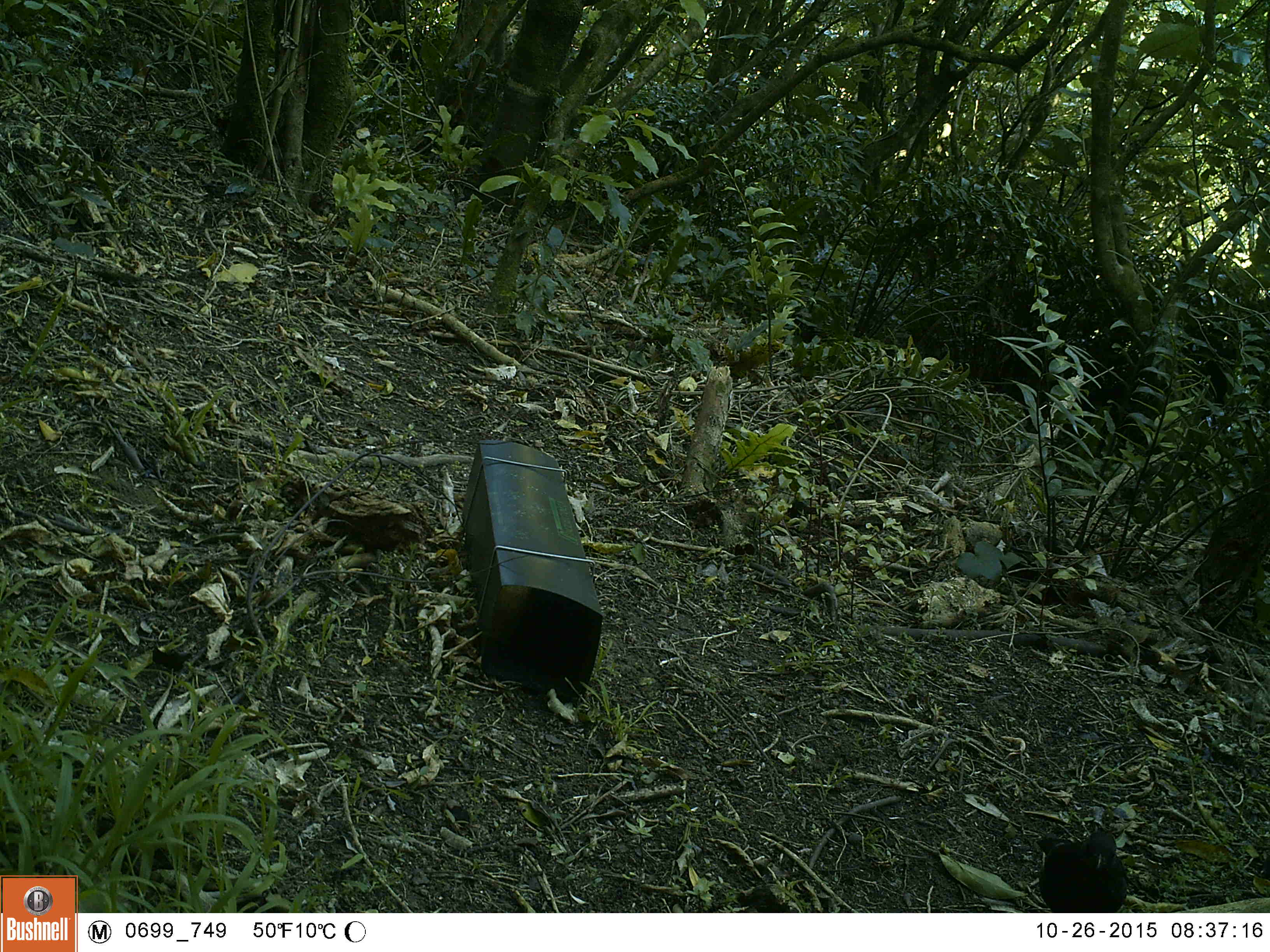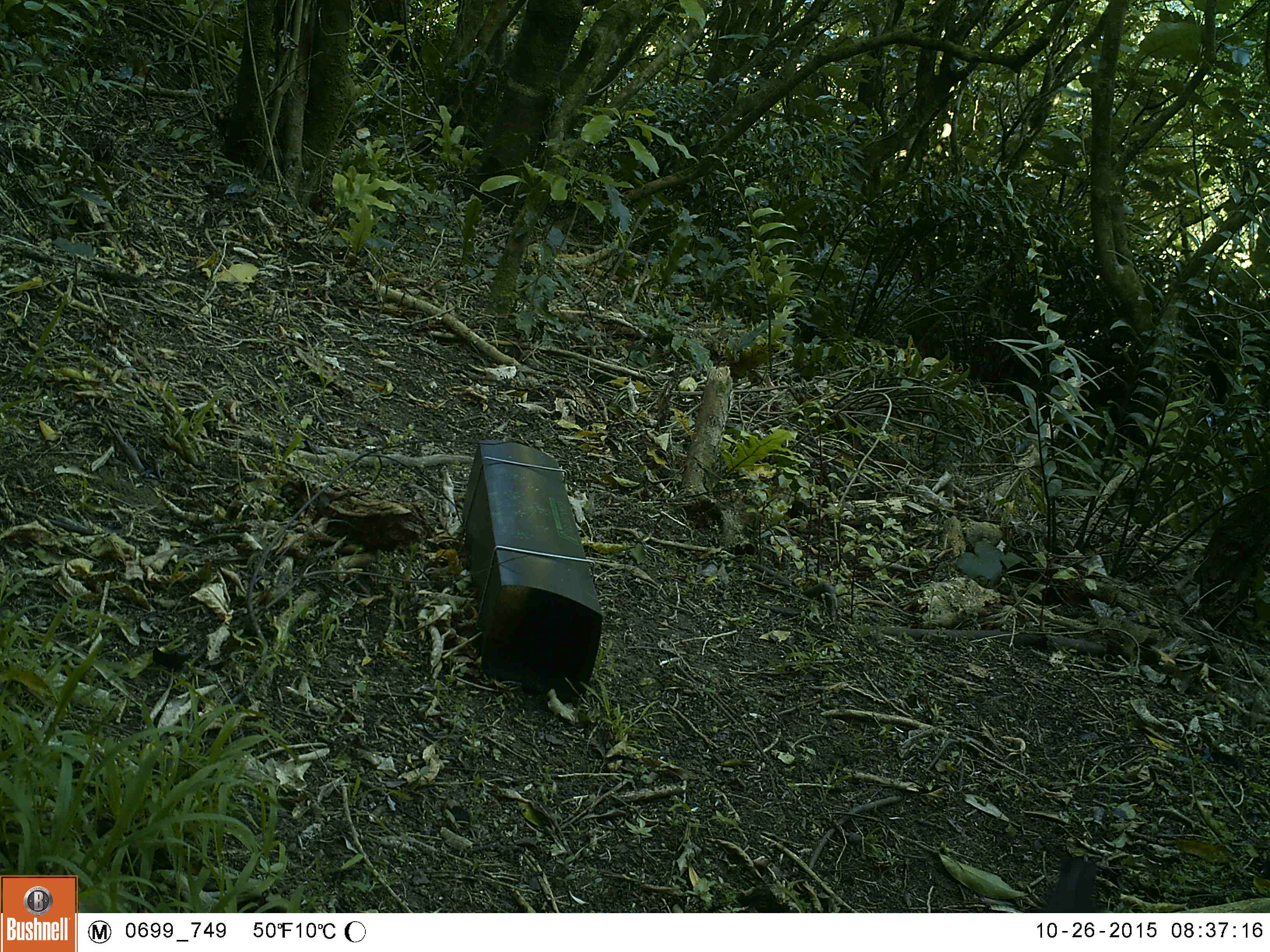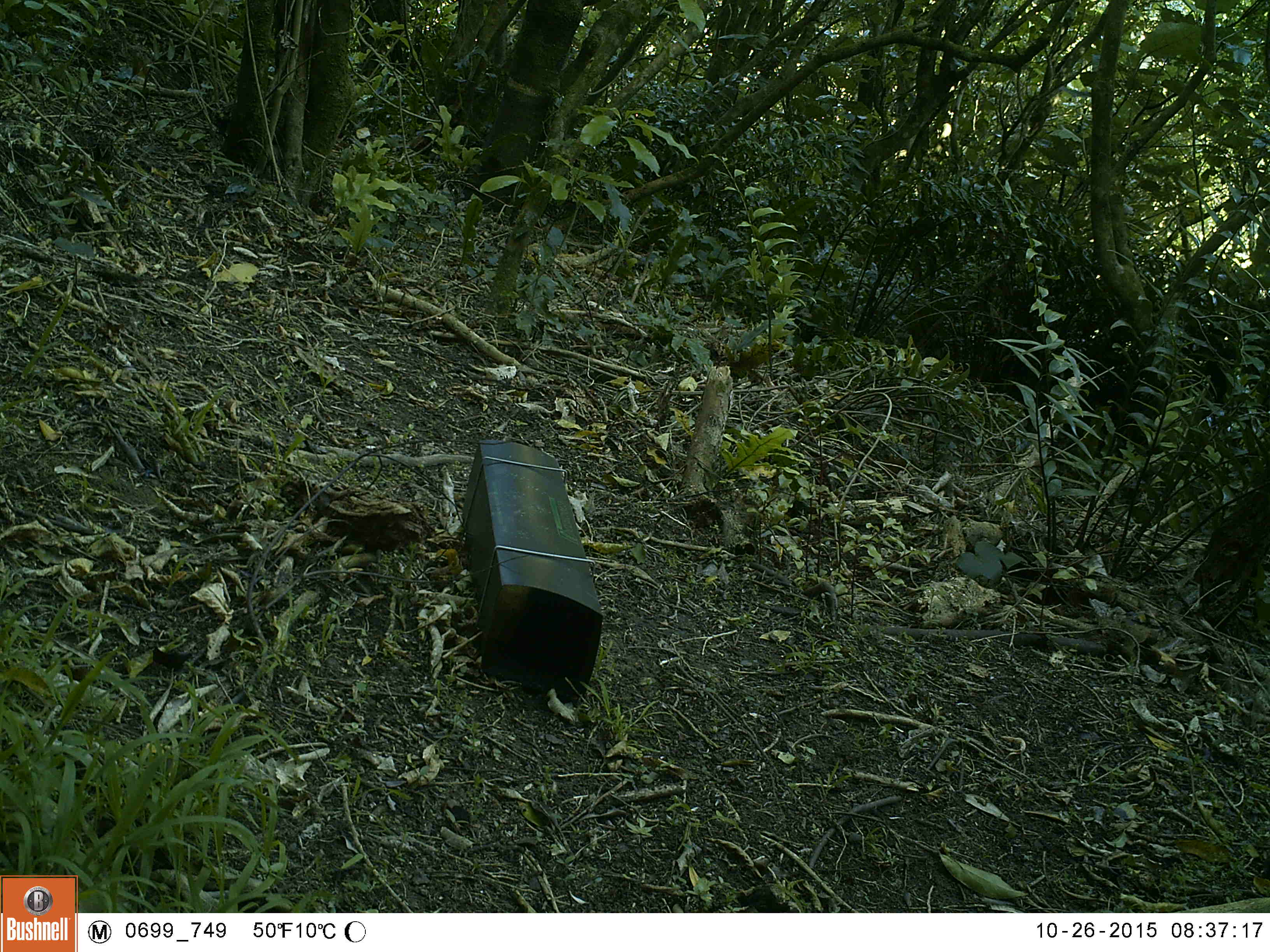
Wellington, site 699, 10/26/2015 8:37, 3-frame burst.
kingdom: Animalia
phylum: Chordata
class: Aves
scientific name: Aves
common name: bird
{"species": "bird (Aves)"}